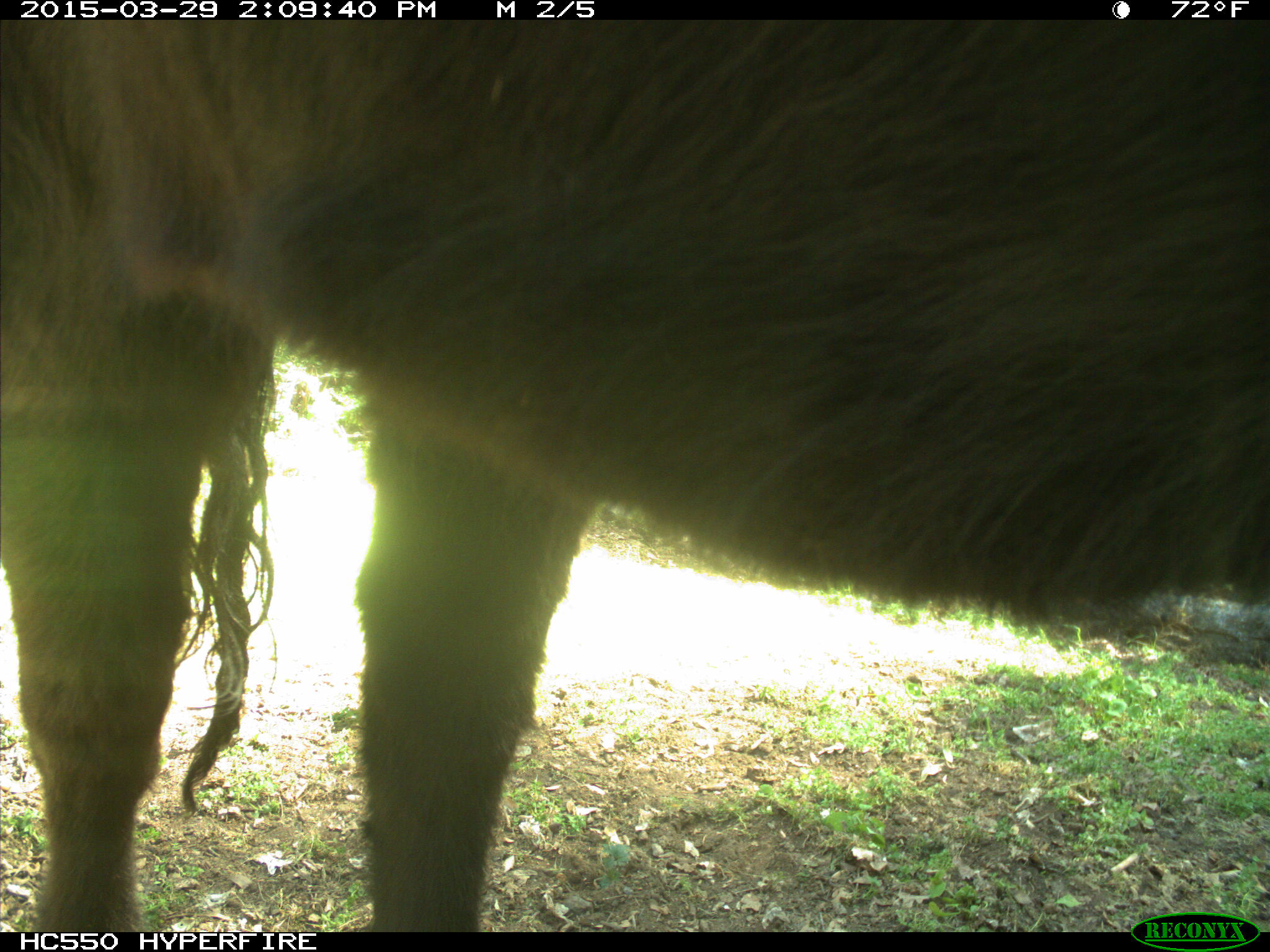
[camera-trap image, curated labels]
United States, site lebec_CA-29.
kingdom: Animalia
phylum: Chordata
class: Mammalia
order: Artiodactyla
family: Bovidae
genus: Bos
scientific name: Bos taurus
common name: domestic cow